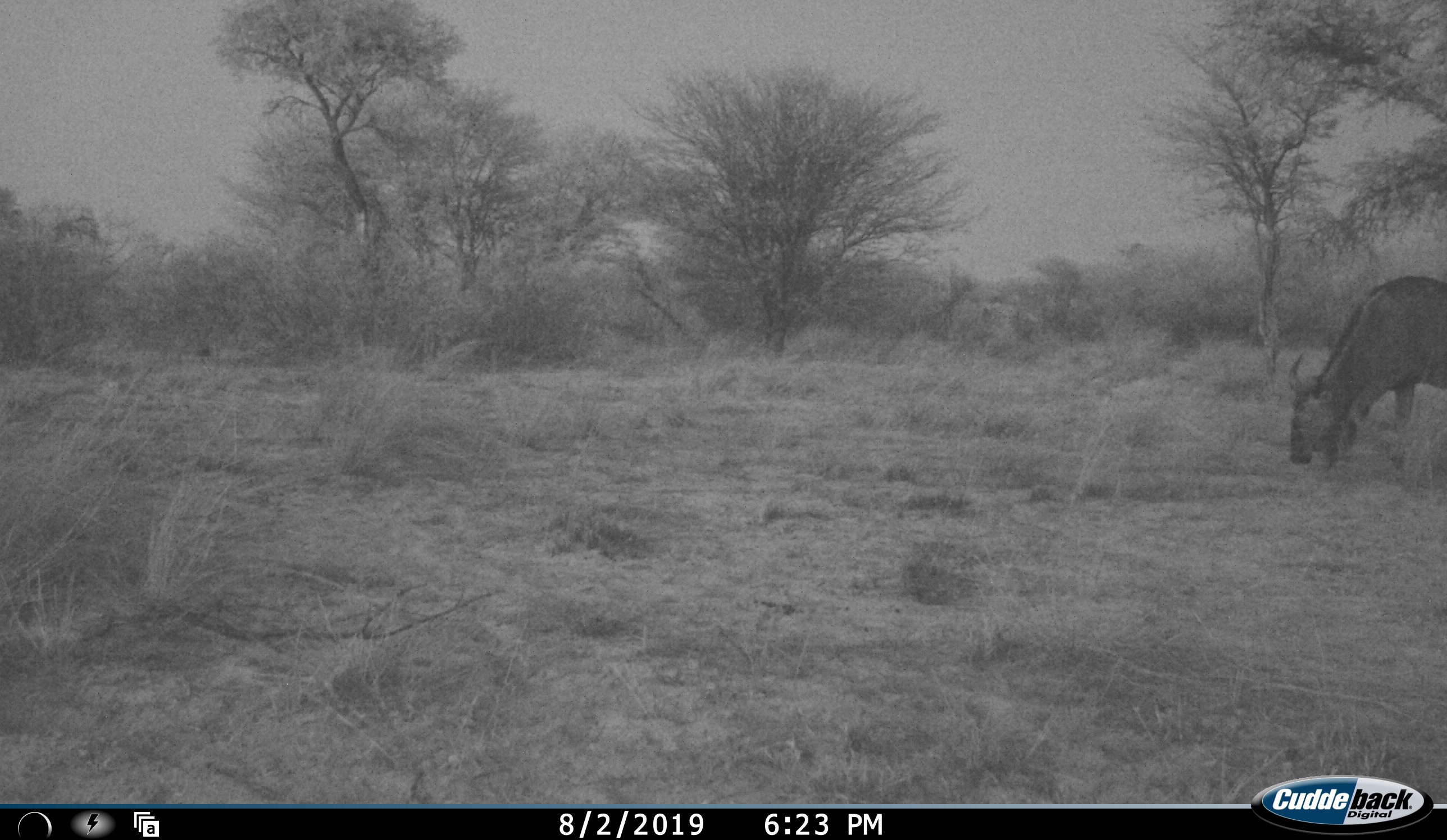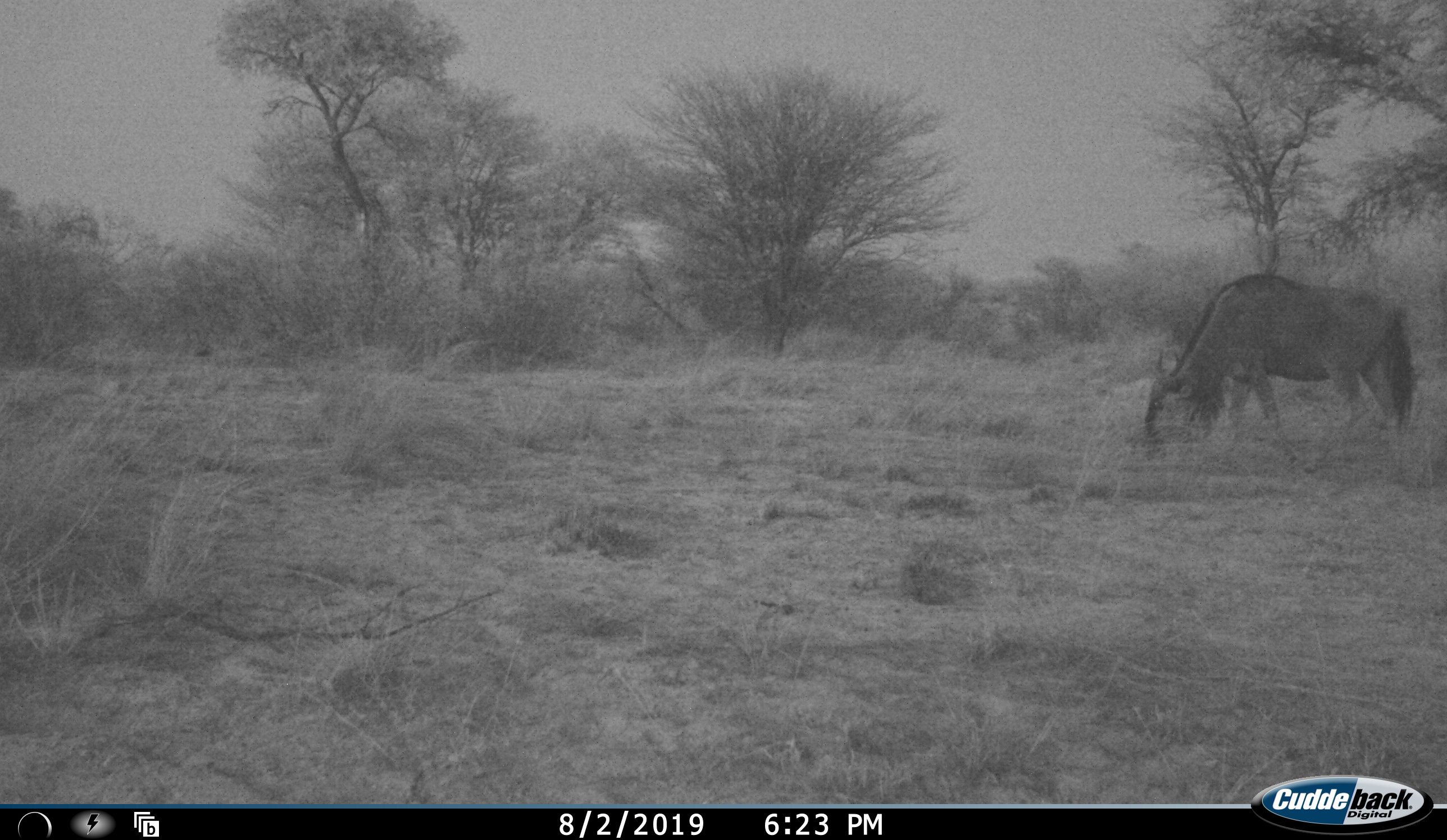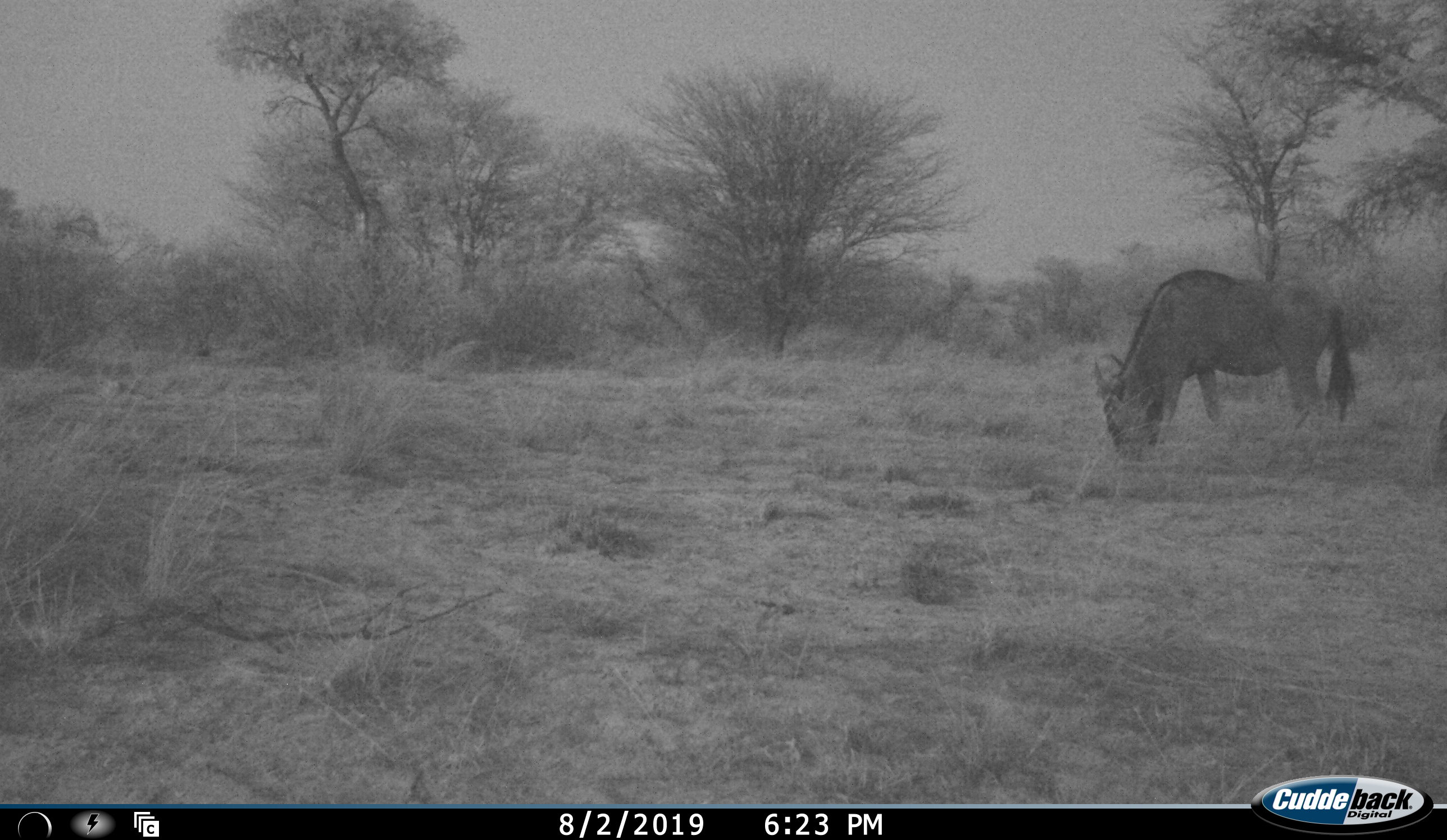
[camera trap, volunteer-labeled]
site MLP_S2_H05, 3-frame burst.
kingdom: Animalia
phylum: Chordata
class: Mammalia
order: Artiodactyla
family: Bovidae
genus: Connochaetes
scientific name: Connochaetes taurinus taurinus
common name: blue wildebeest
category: wildebeestblue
Wildebeestblue (blue wildebeest) (Connochaetes taurinus taurinus), count 1. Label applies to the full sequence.